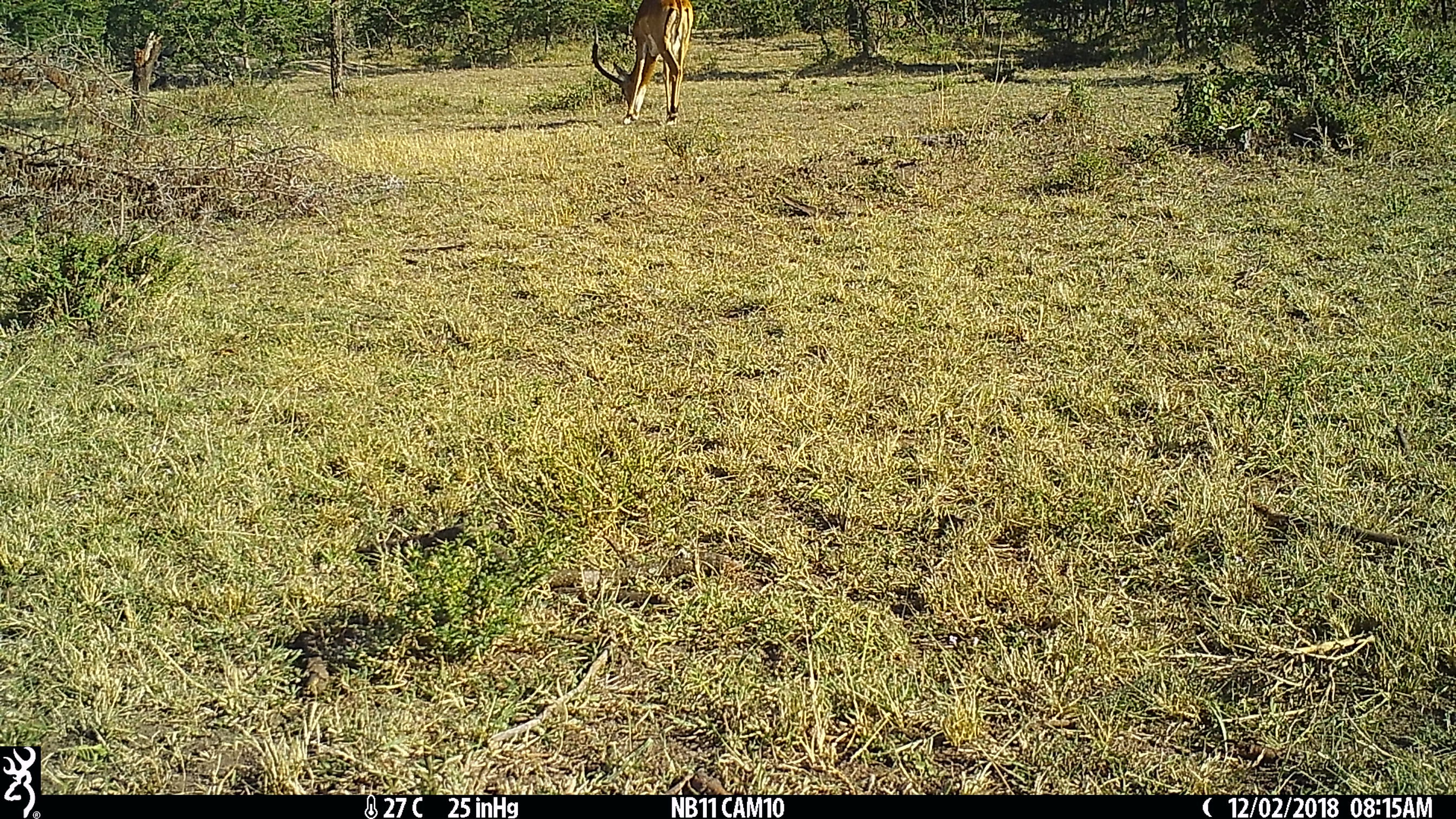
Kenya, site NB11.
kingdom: Animalia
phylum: Chordata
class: Mammalia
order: Artiodactyla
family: Bovidae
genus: Aepyceros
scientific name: Aepyceros melampus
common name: impala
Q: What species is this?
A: Impala (Aepyceros melampus).